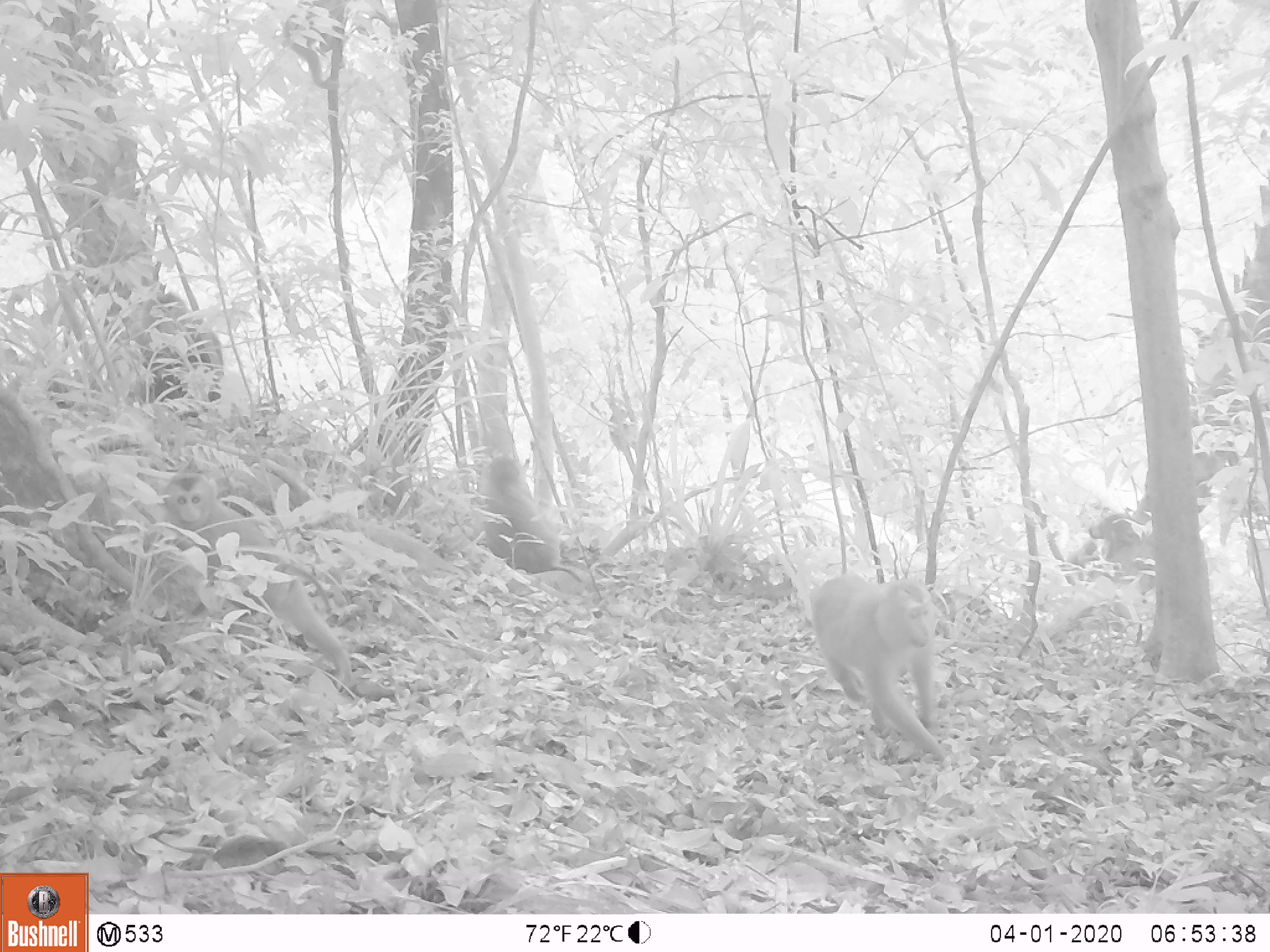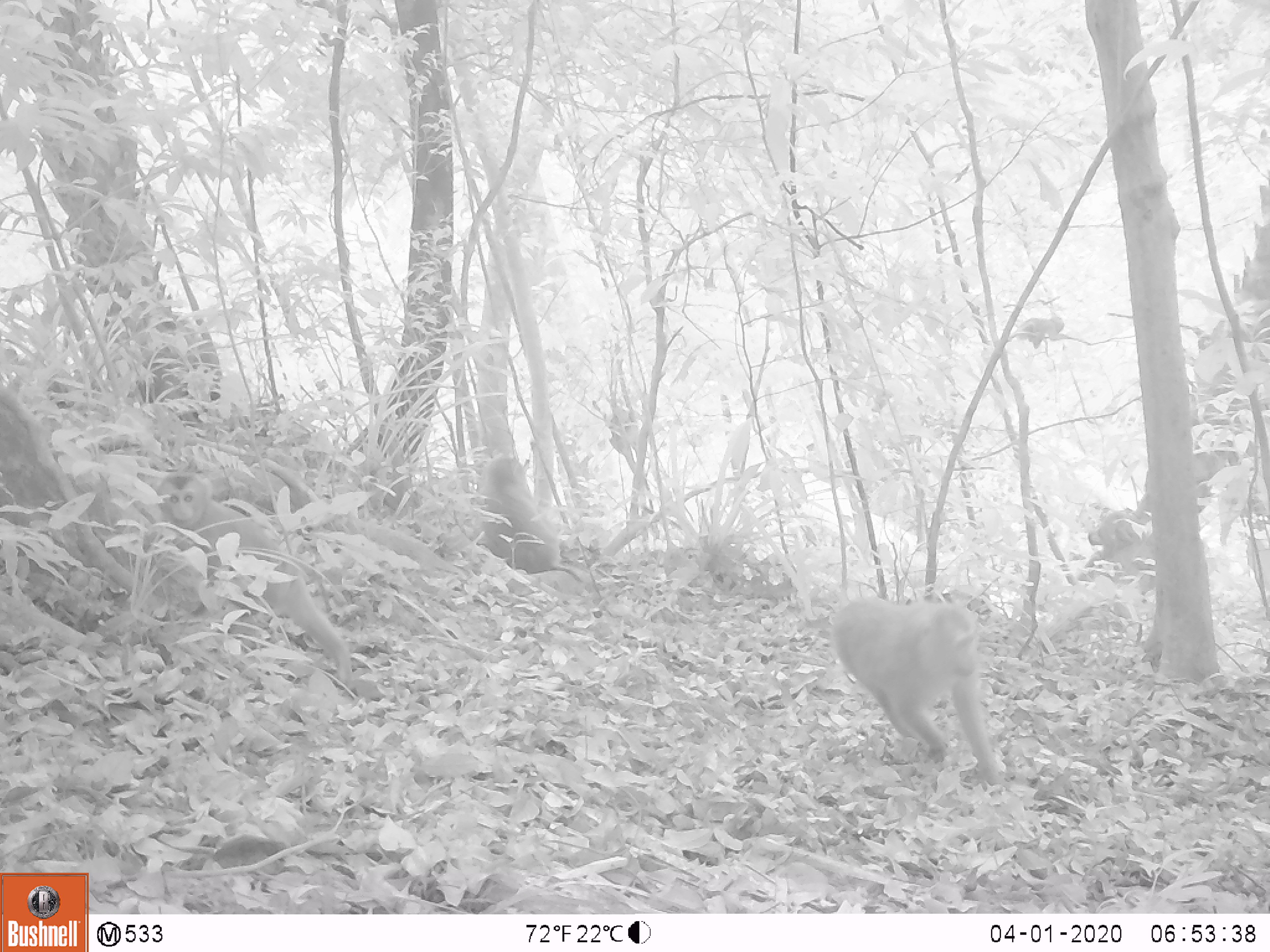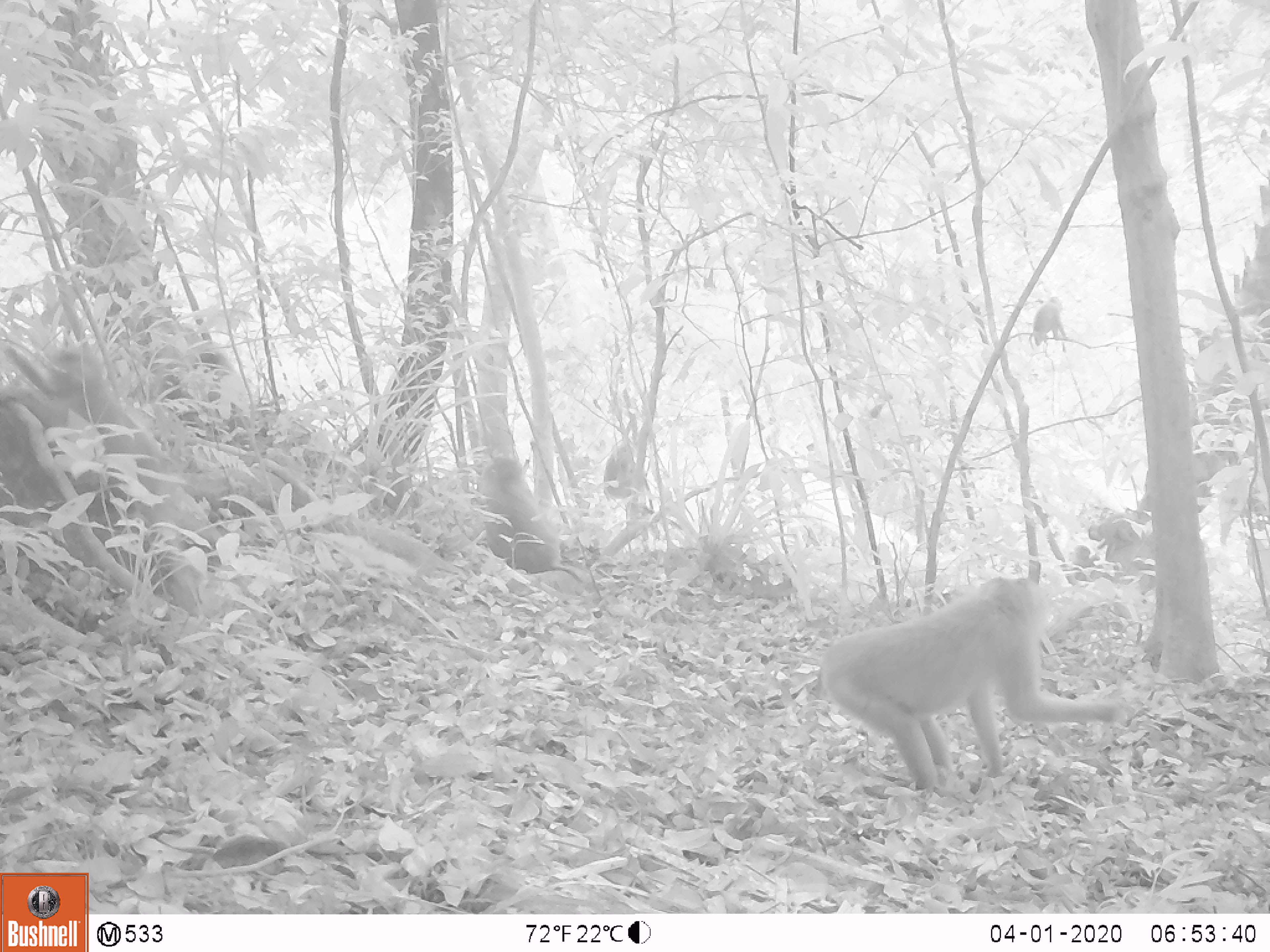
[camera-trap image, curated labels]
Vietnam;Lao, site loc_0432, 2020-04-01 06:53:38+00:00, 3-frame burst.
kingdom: Animalia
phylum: Chordata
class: Mammalia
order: Primates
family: Cercopithecidae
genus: Macaca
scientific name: Macaca nemestrina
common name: pig-tailed macaque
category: pig tailed macaque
Pig tailed macaque (pig-tailed macaque) (Macaca nemestrina). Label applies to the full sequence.